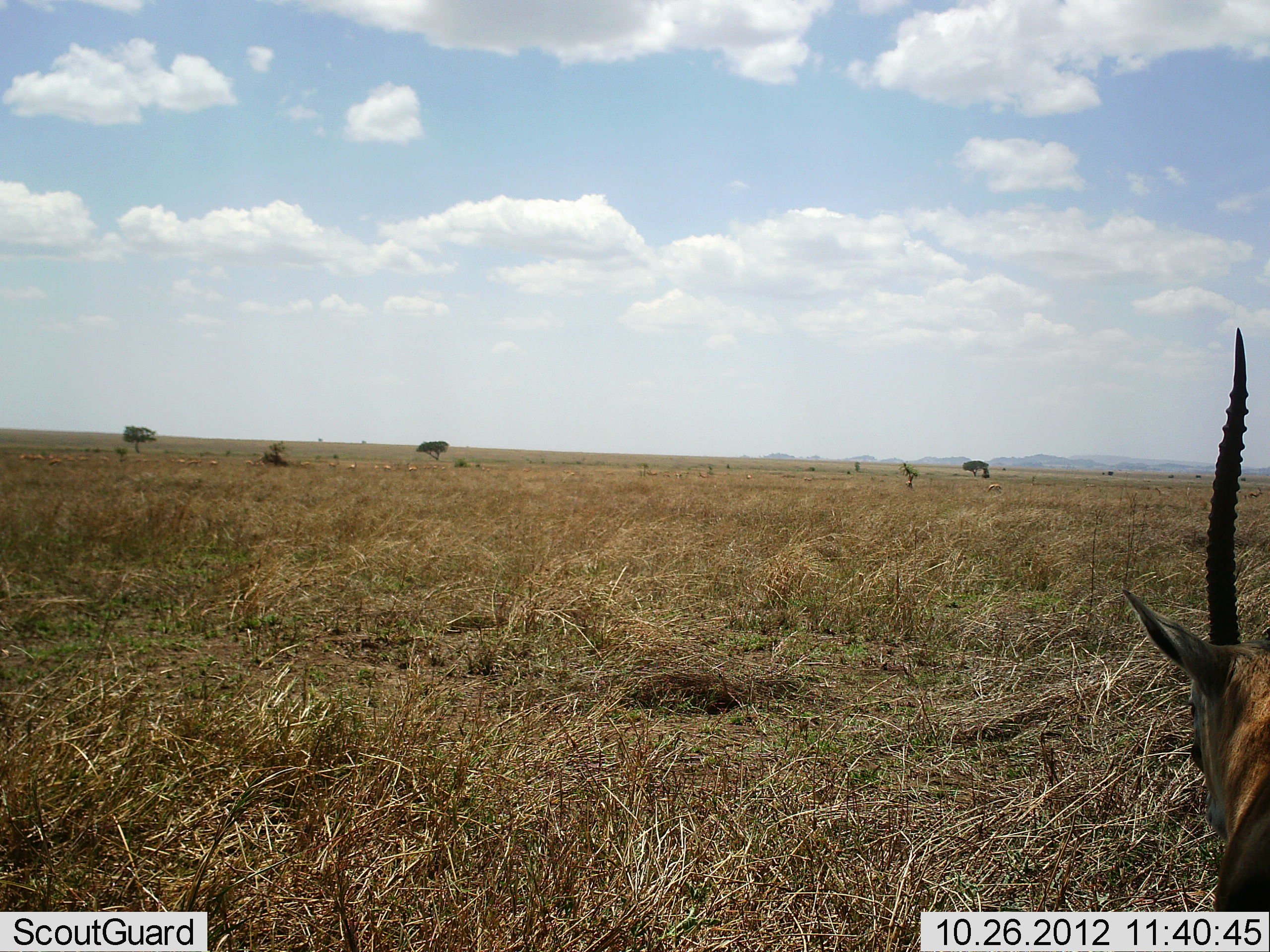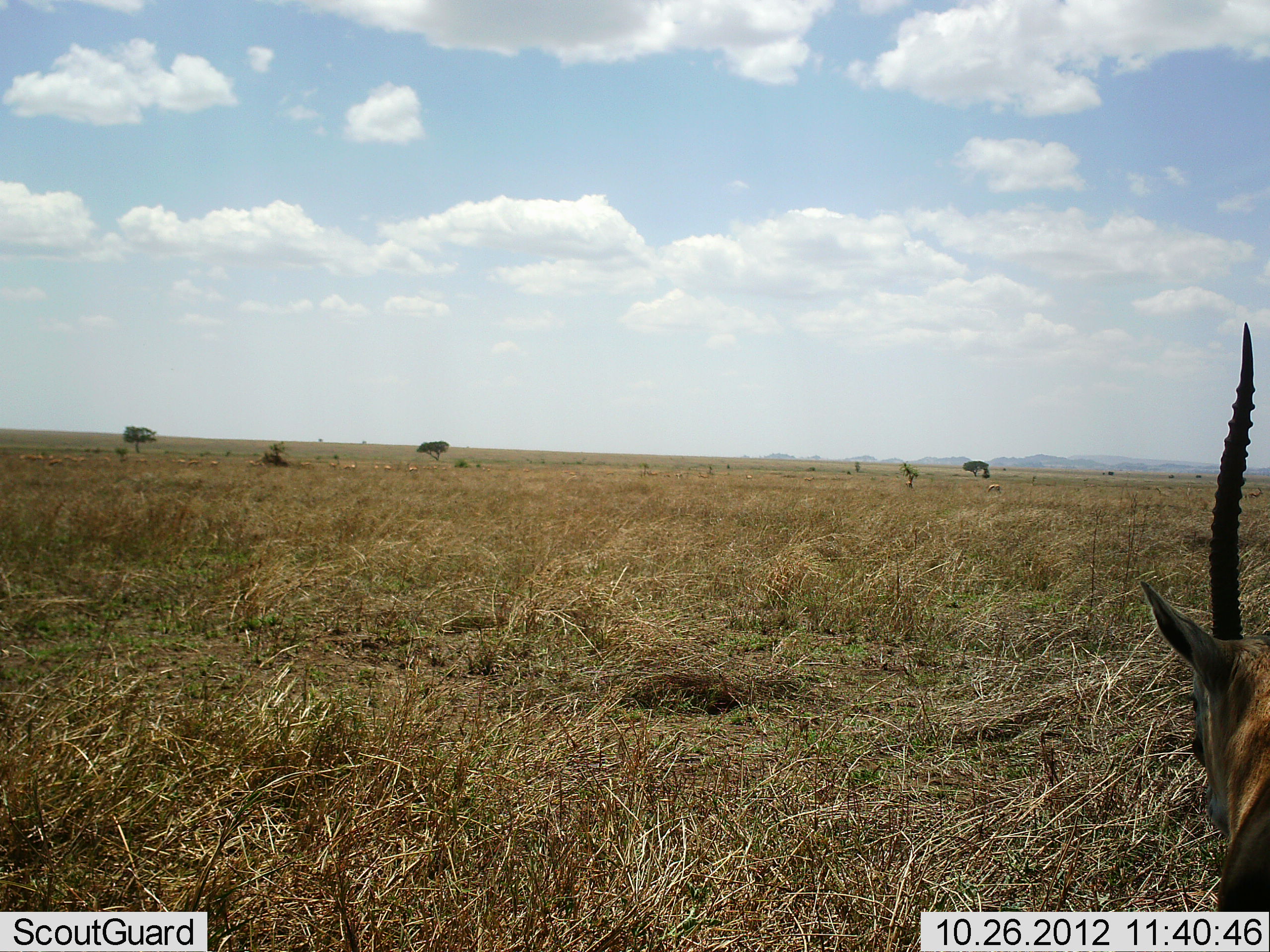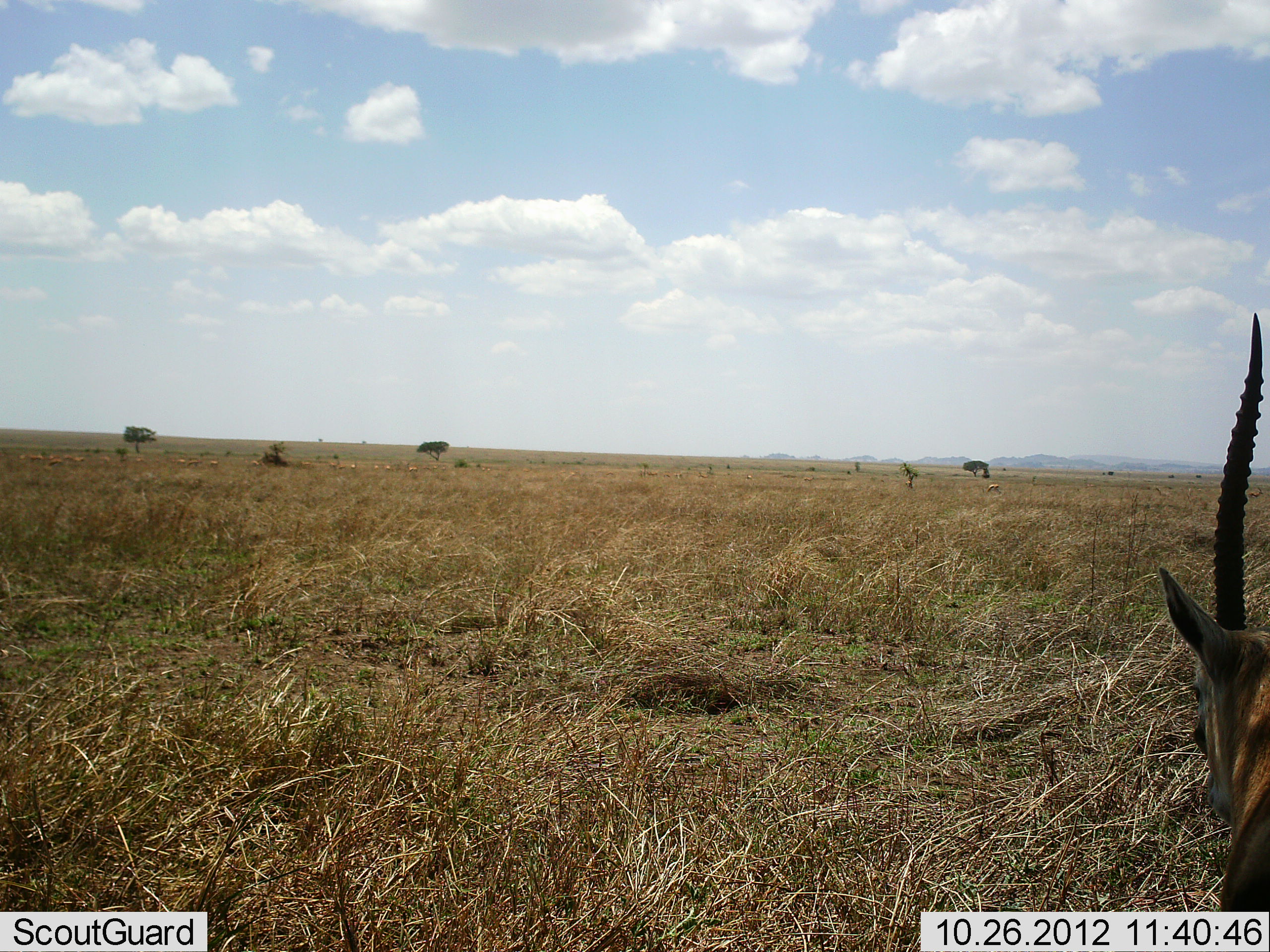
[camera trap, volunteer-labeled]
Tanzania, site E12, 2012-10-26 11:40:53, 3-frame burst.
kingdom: Animalia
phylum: Chordata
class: Mammalia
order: Artiodactyla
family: Bovidae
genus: Nanger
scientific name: Nanger granti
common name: grant's gazelle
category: gazellegrants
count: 1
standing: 60%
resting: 40%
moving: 0%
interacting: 0%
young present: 0%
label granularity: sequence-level